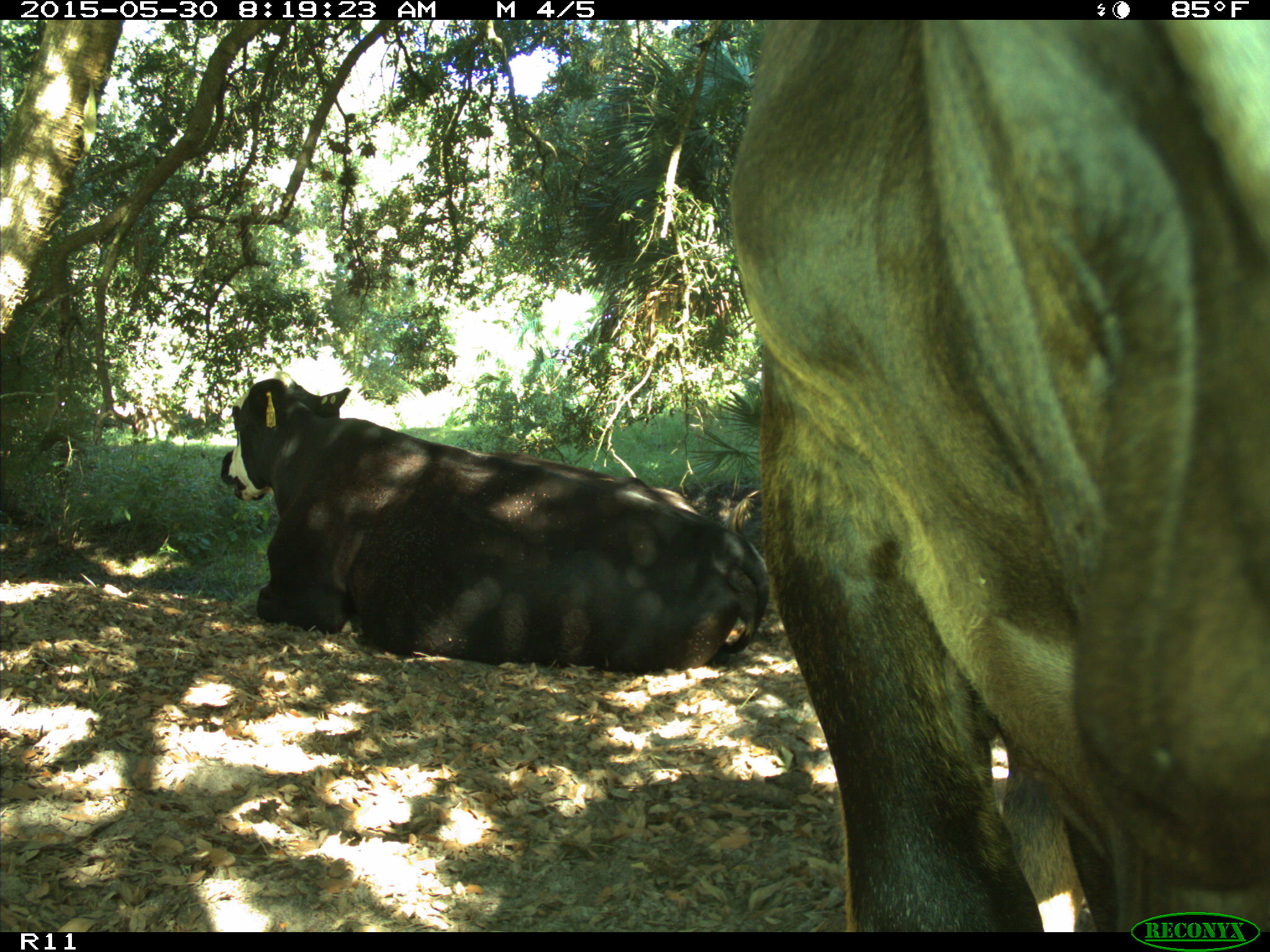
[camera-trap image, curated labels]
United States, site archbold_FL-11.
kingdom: Animalia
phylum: Chordata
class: Mammalia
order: Artiodactyla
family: Bovidae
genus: Bos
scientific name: Bos taurus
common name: domestic cow